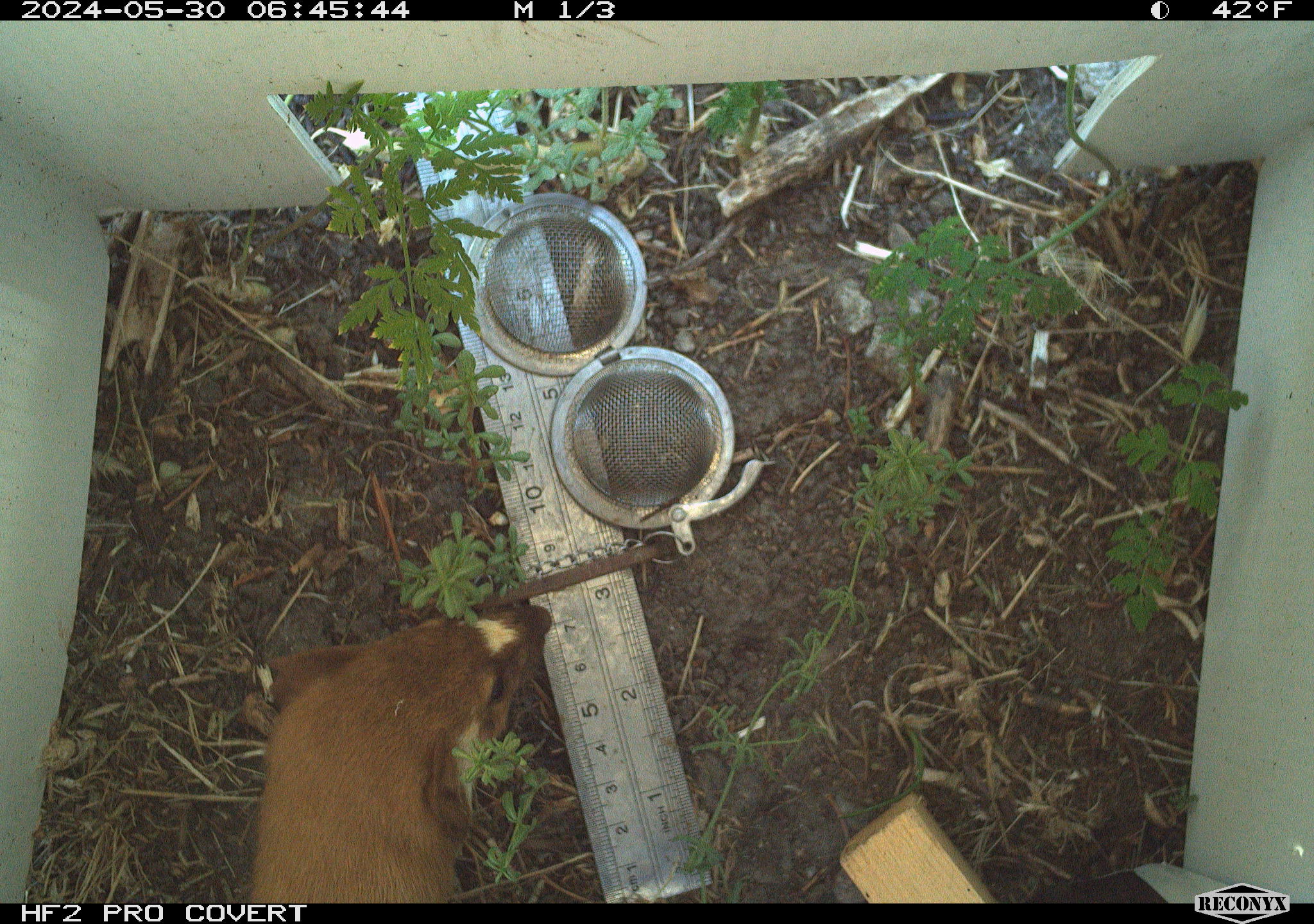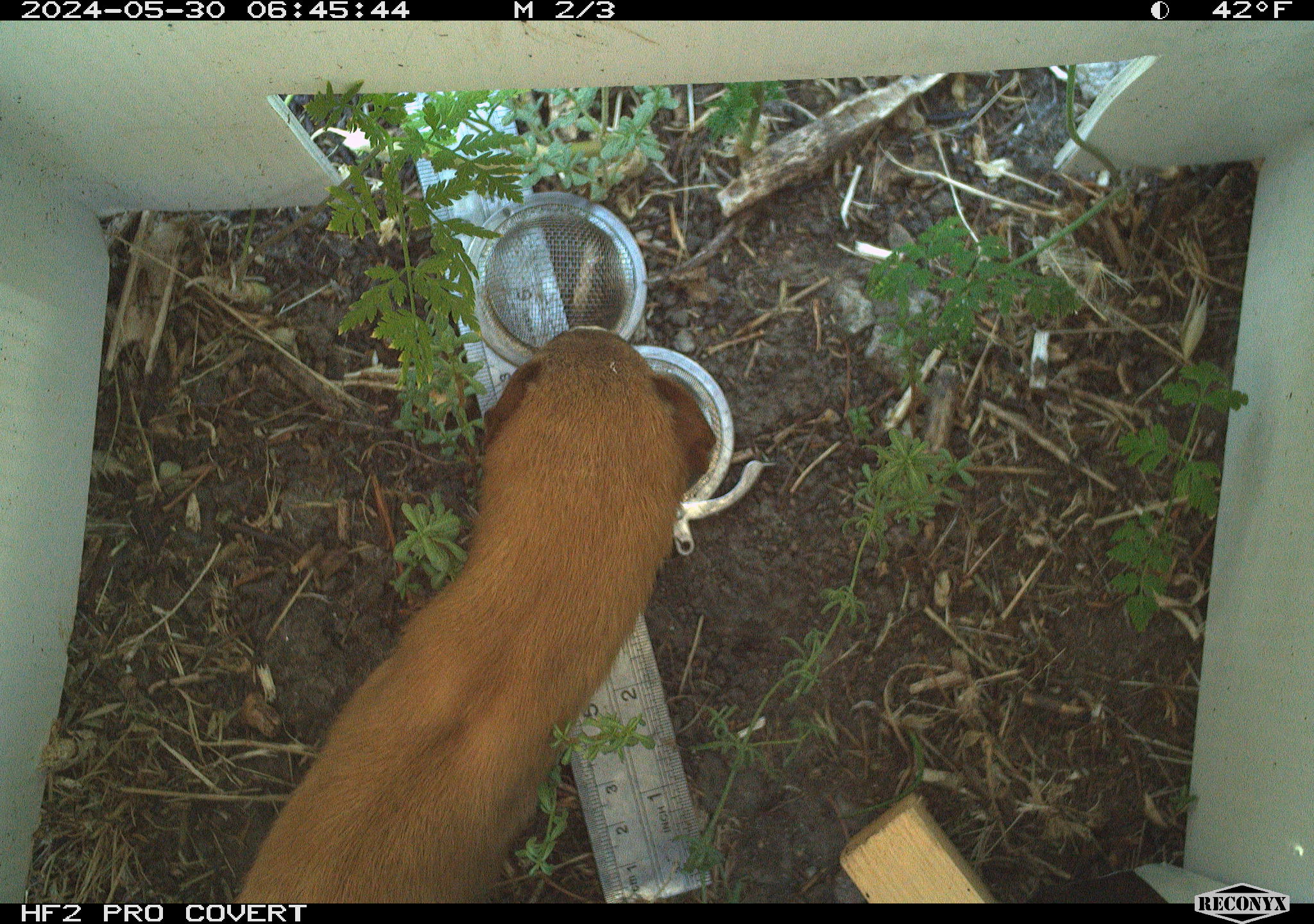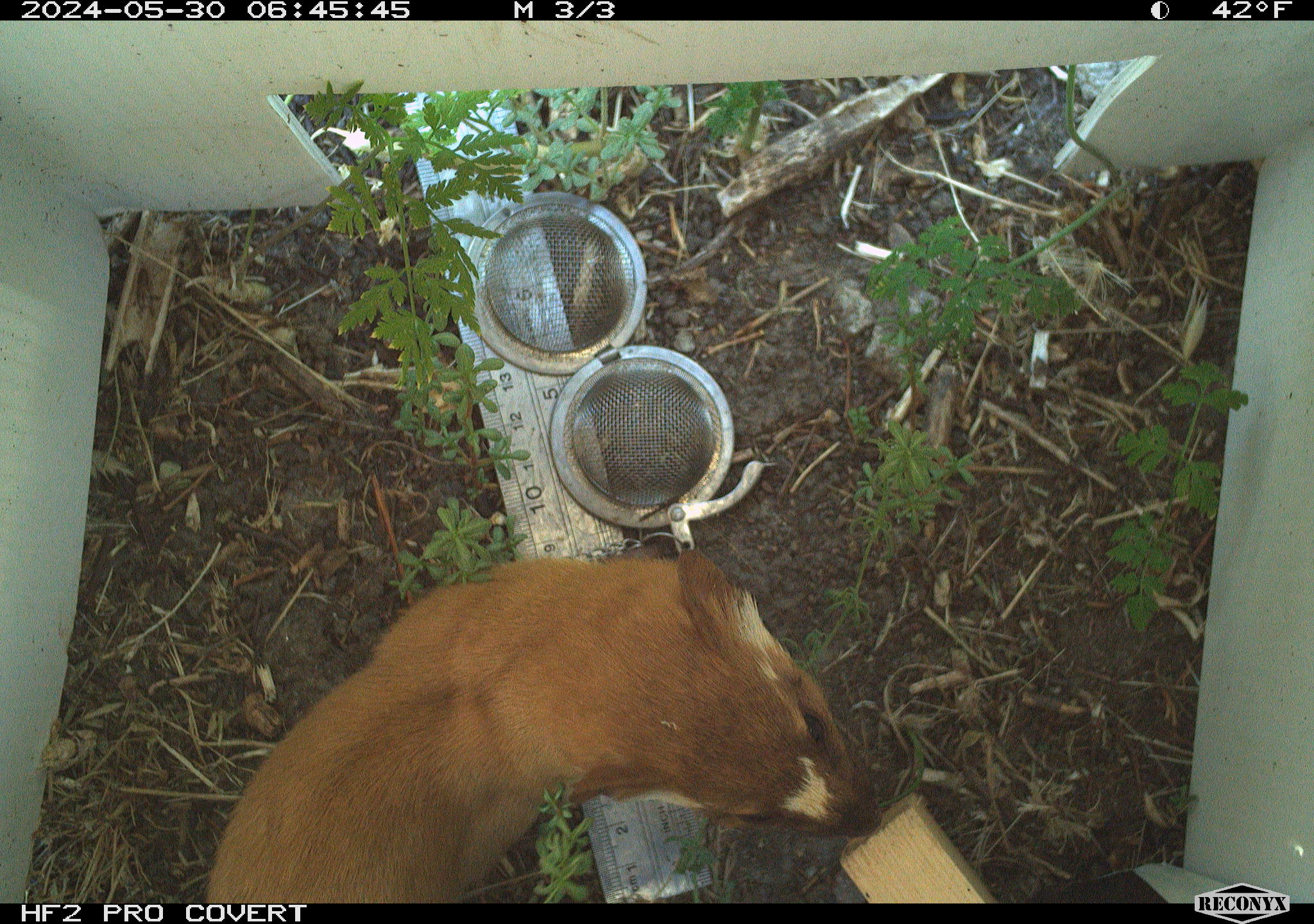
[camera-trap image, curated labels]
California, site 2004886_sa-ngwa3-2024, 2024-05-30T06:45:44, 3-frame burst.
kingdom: Animalia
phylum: Chordata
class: Mammalia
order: Carnivora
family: Mustelidae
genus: Neogale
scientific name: Neogale frenata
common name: long-tailed weasel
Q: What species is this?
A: Long-tailed weasel (Neogale frenata).